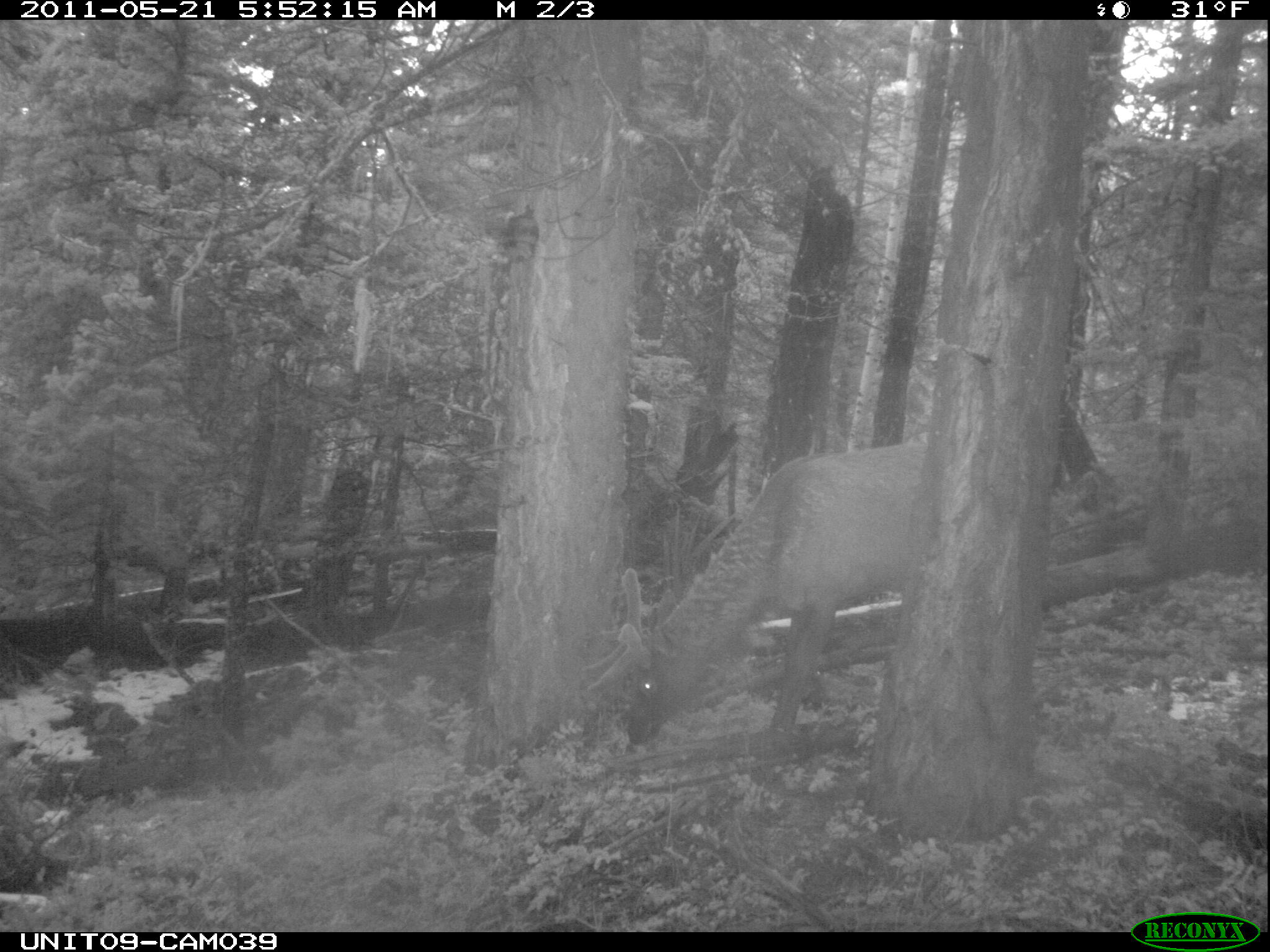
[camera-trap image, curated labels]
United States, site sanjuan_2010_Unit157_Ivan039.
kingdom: Animalia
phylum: Chordata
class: Mammalia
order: Artiodactyla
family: Cervidae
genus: Cervus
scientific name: Cervus elaphus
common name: red deer